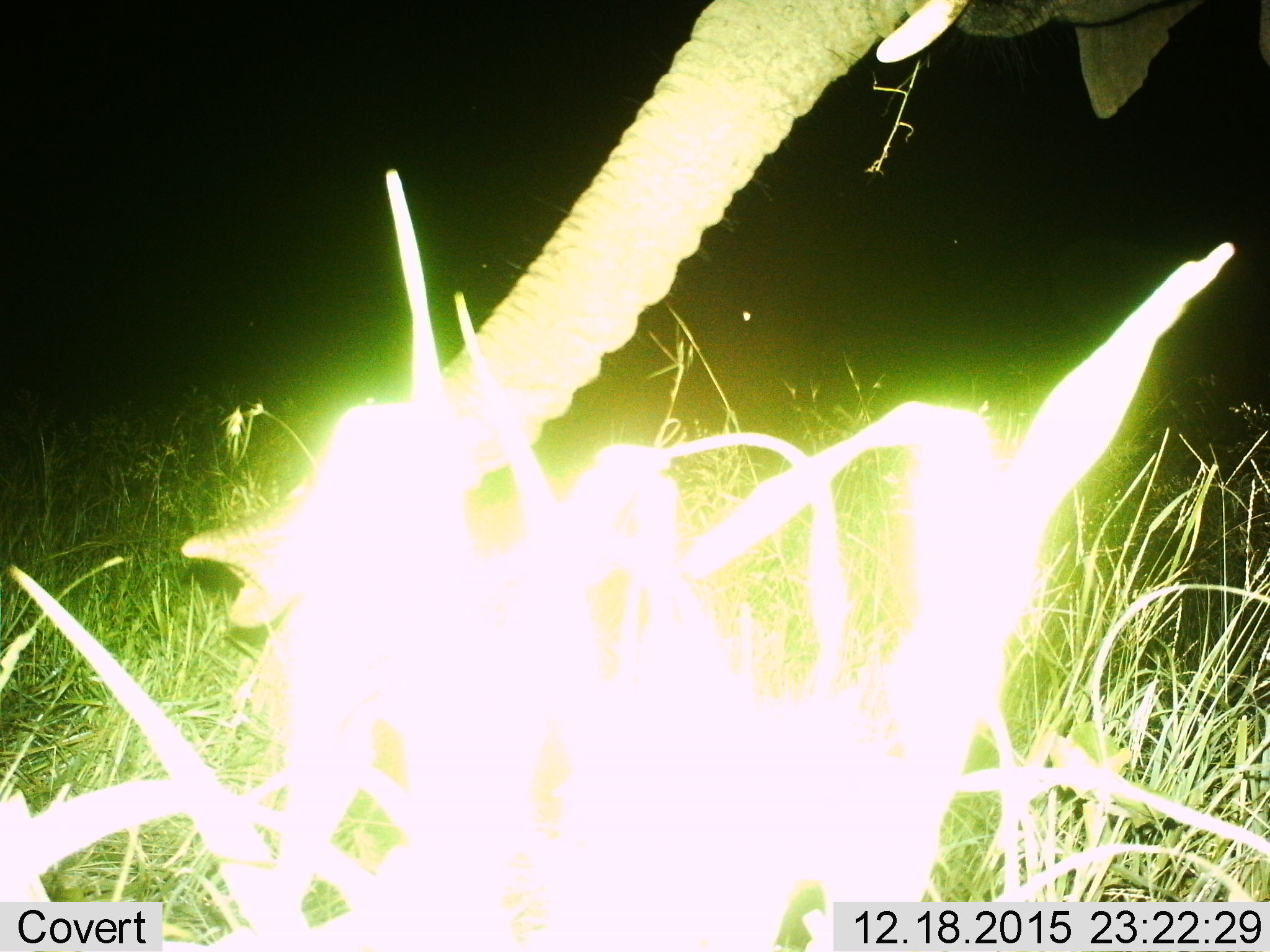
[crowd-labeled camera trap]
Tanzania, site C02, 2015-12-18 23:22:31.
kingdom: Animalia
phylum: Chordata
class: Mammalia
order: Proboscidea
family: Elephantidae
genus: Loxodonta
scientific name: Loxodonta africana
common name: african bush elephant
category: elephant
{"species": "elephant (african bush elephant) (Loxodonta africana)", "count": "1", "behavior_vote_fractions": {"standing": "57%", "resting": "0%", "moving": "21%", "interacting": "0%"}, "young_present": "7%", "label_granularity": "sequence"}